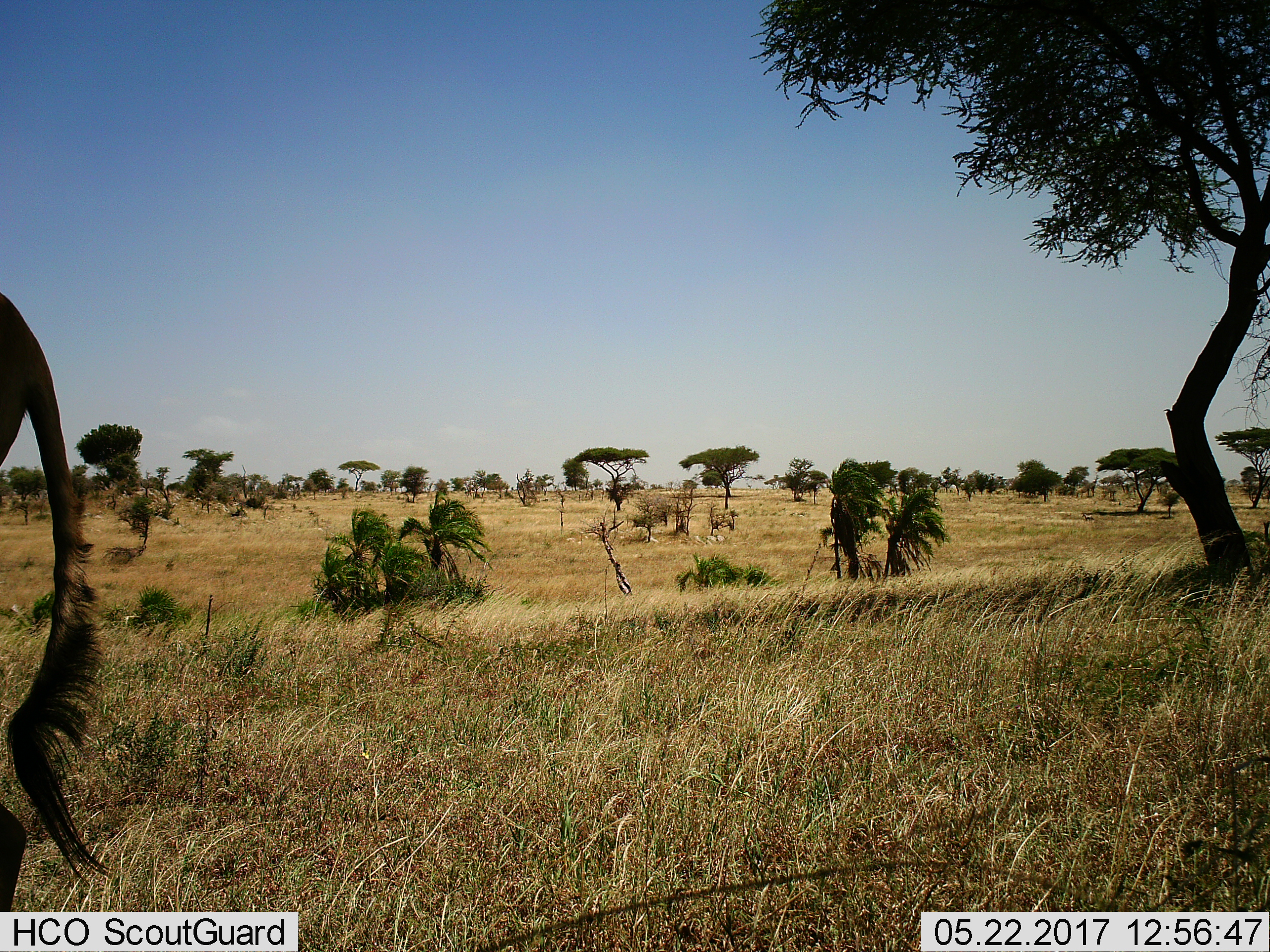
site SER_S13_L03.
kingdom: Animalia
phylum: Chordata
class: Mammalia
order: Artiodactyla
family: Bovidae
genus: Connochaetes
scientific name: Connochaetes taurinus taurinus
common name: blue wildebeest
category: wildebeestblue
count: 1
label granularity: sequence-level